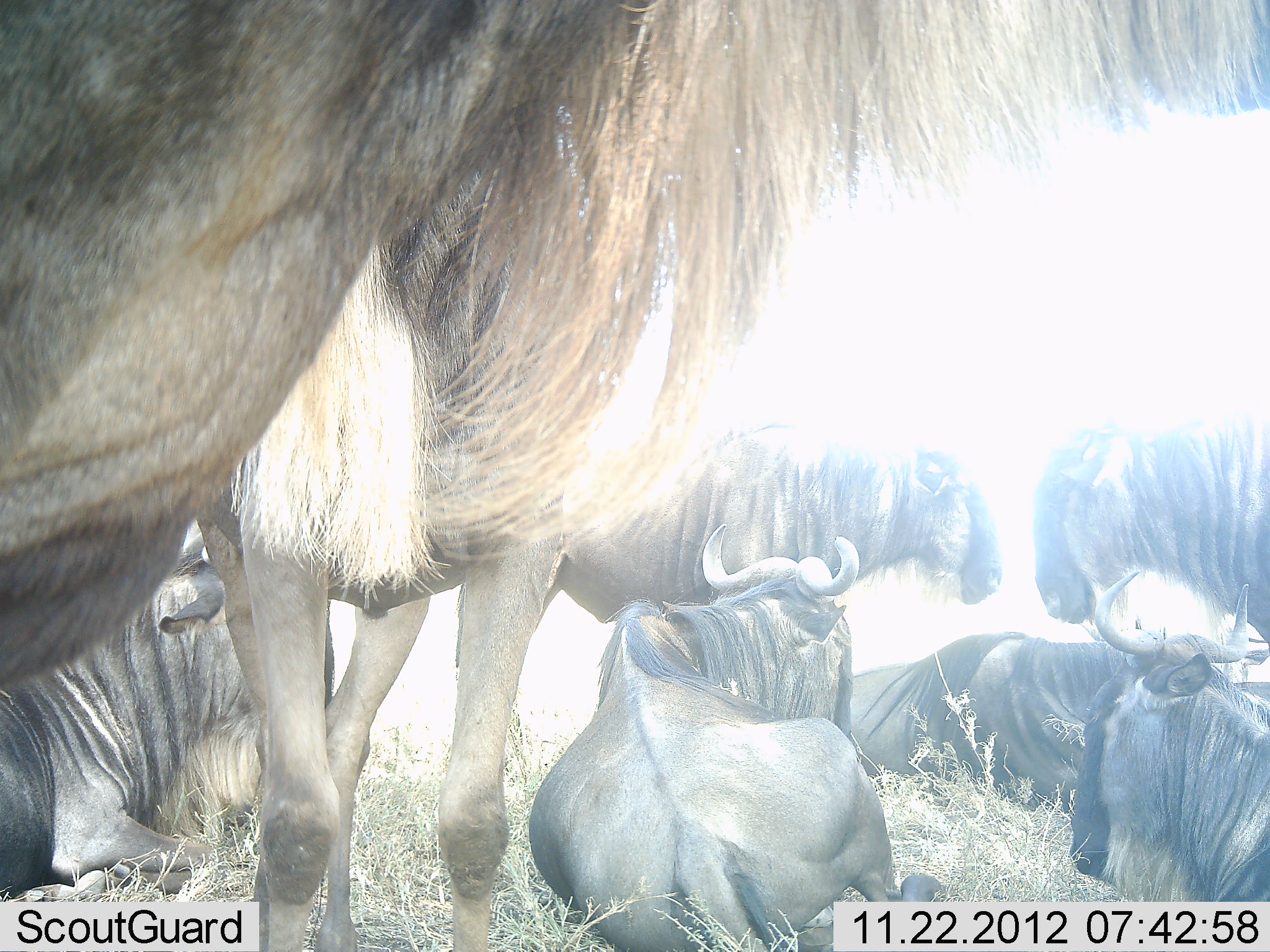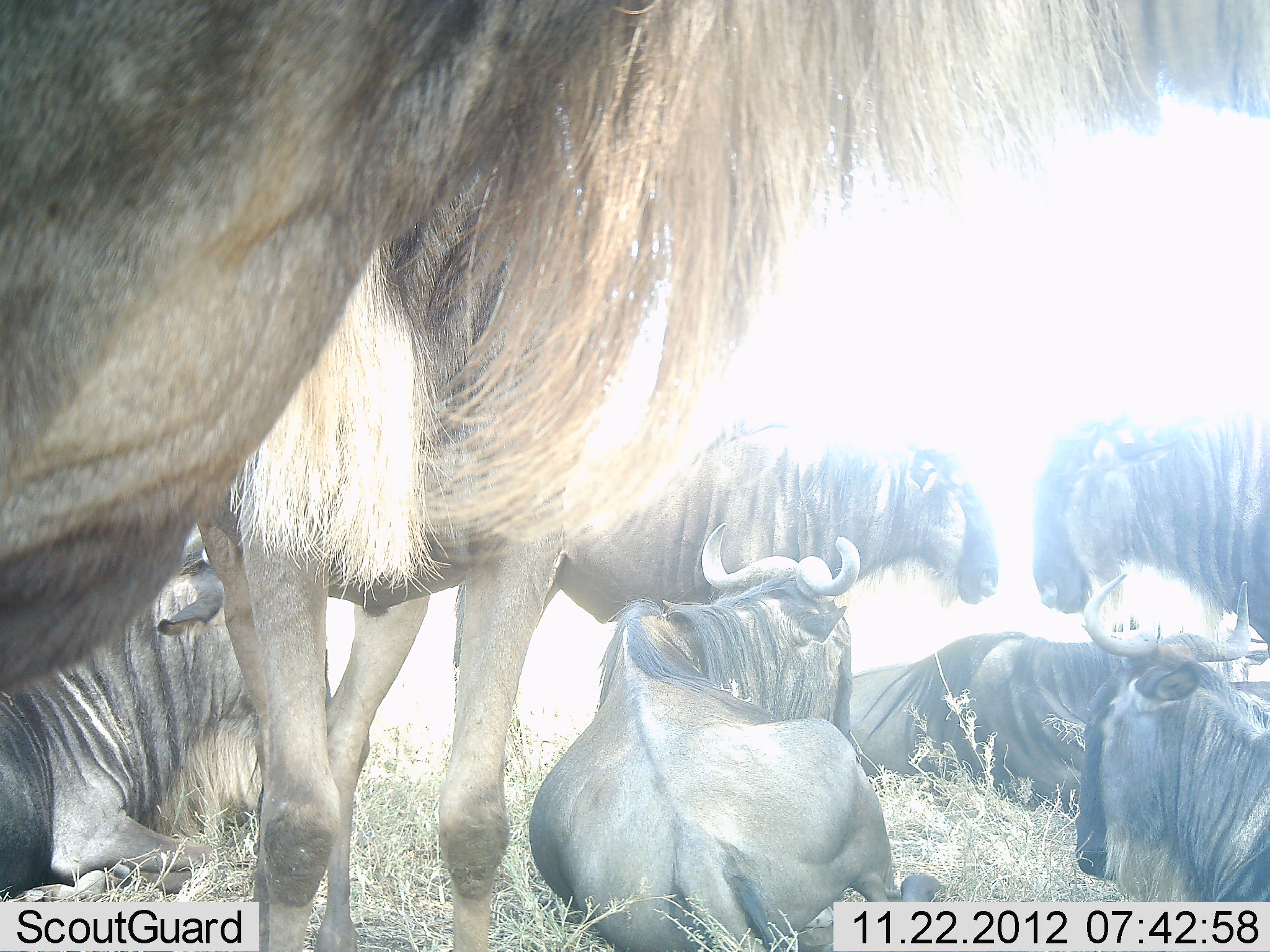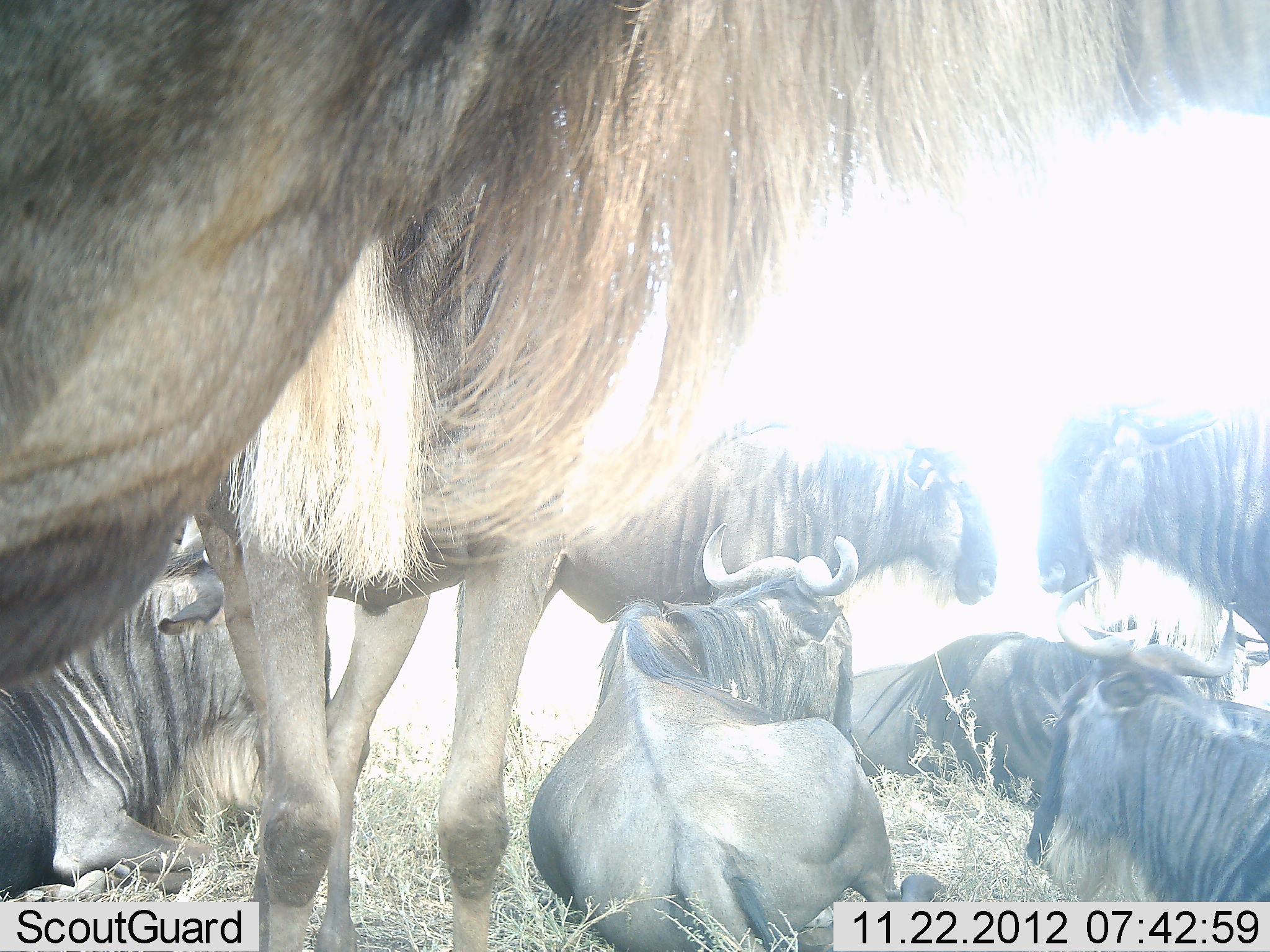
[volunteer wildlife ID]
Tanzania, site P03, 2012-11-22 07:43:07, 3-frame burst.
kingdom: Animalia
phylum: Chordata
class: Mammalia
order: Artiodactyla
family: Bovidae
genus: Connochaetes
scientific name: Connochaetes taurinus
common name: blue wildebeest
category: wildebeest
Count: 8.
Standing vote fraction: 100%.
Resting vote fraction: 100%.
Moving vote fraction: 0%.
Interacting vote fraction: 10%.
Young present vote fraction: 0%.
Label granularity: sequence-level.